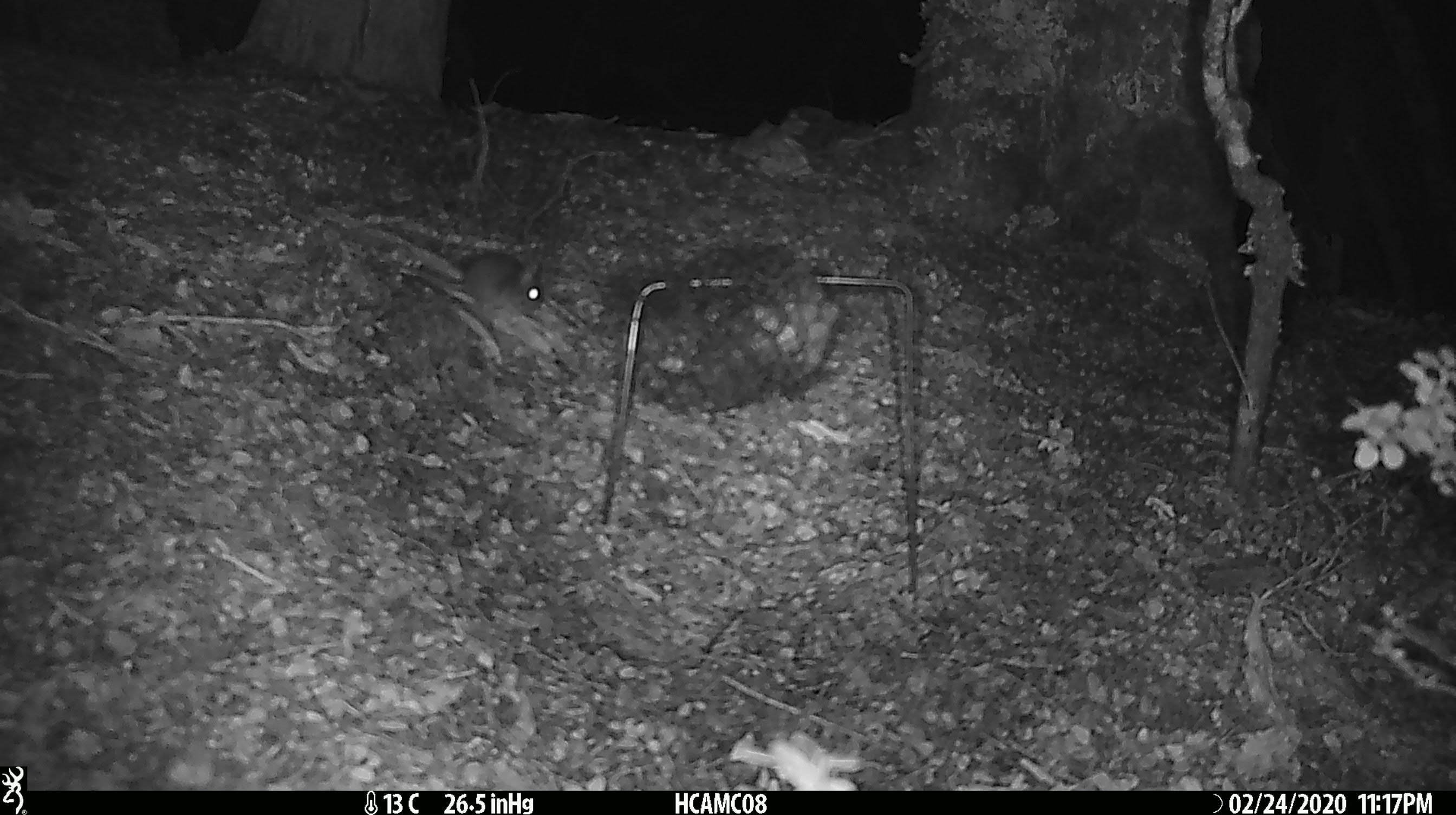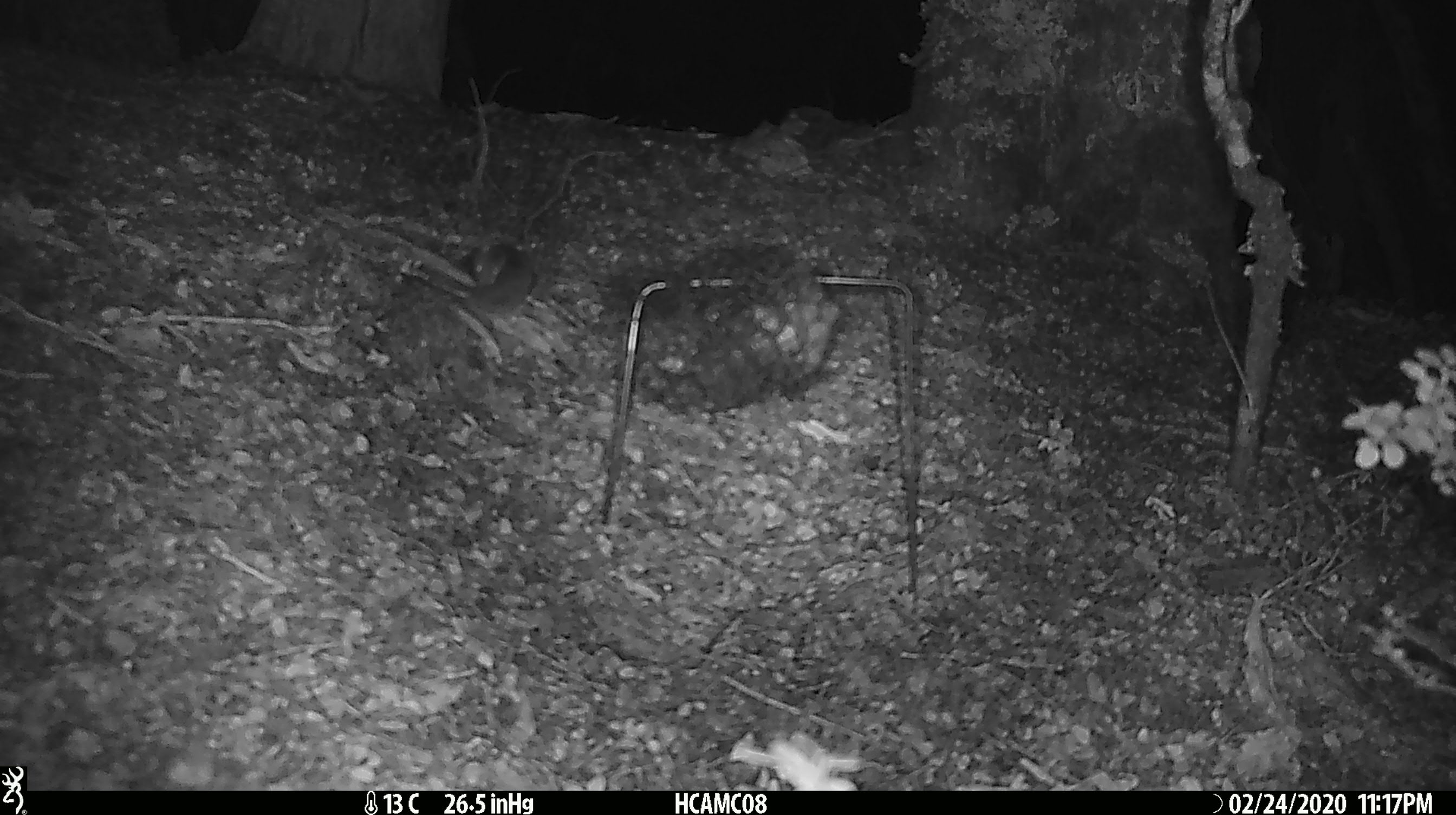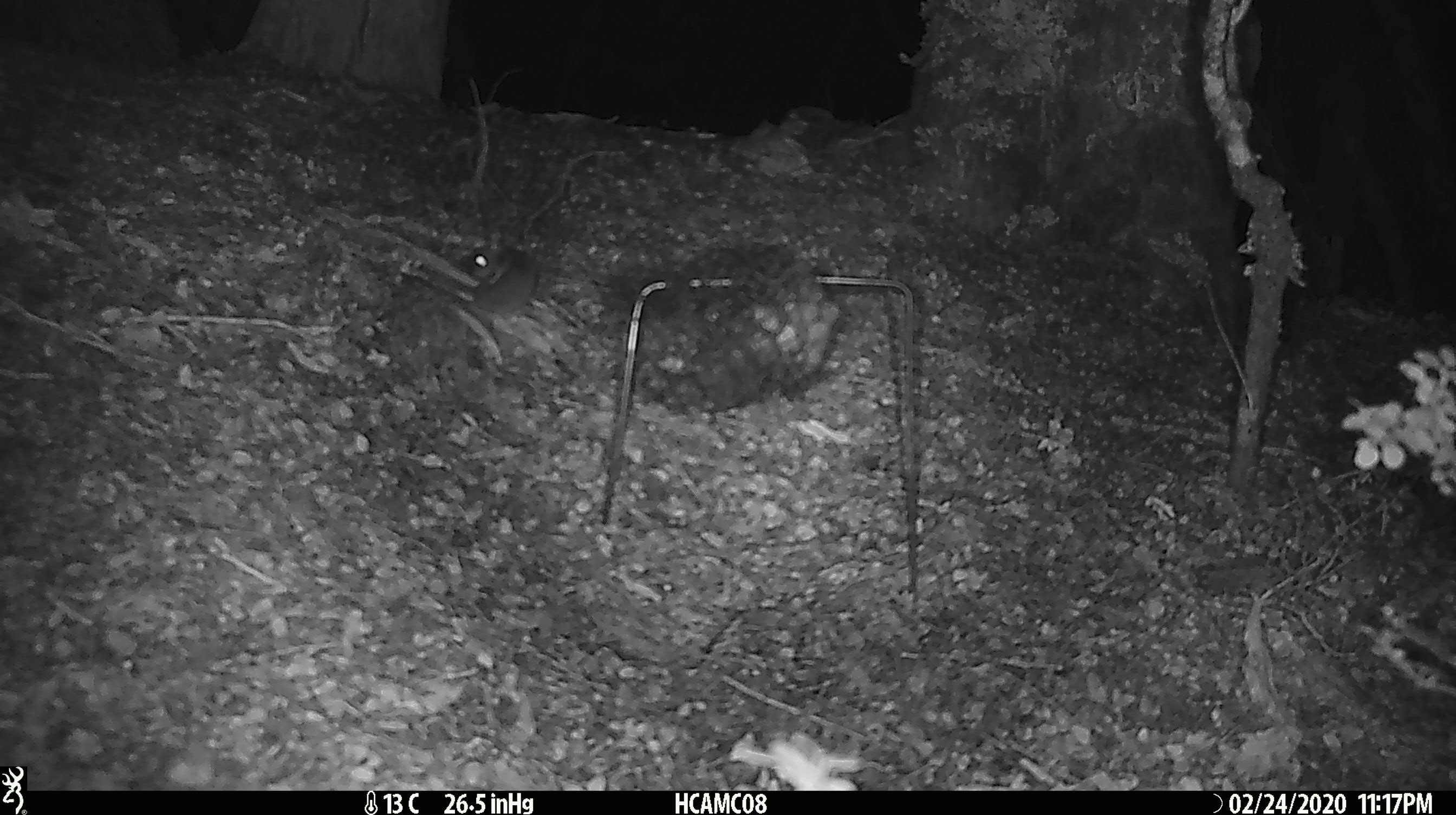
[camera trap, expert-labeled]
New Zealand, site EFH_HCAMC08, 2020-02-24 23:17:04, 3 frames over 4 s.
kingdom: Animalia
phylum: Chordata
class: Mammalia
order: Rodentia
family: Muridae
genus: Mus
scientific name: Mus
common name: mouse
Mouse (Mus).